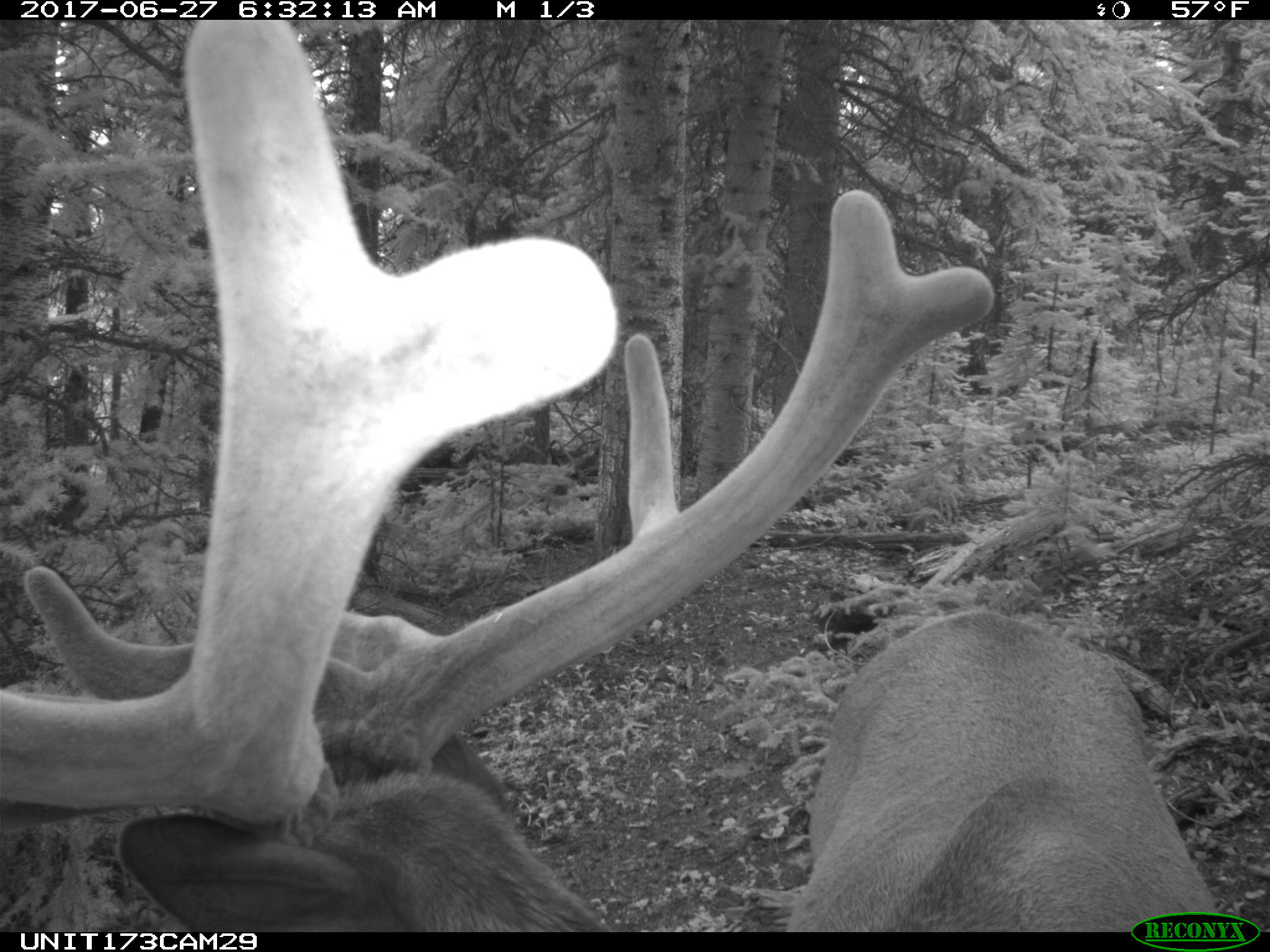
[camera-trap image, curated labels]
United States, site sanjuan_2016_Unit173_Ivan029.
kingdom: Animalia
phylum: Chordata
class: Mammalia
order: Artiodactyla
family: Cervidae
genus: Cervus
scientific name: Cervus elaphus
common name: red deer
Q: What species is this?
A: Cervus elaphus (red deer).